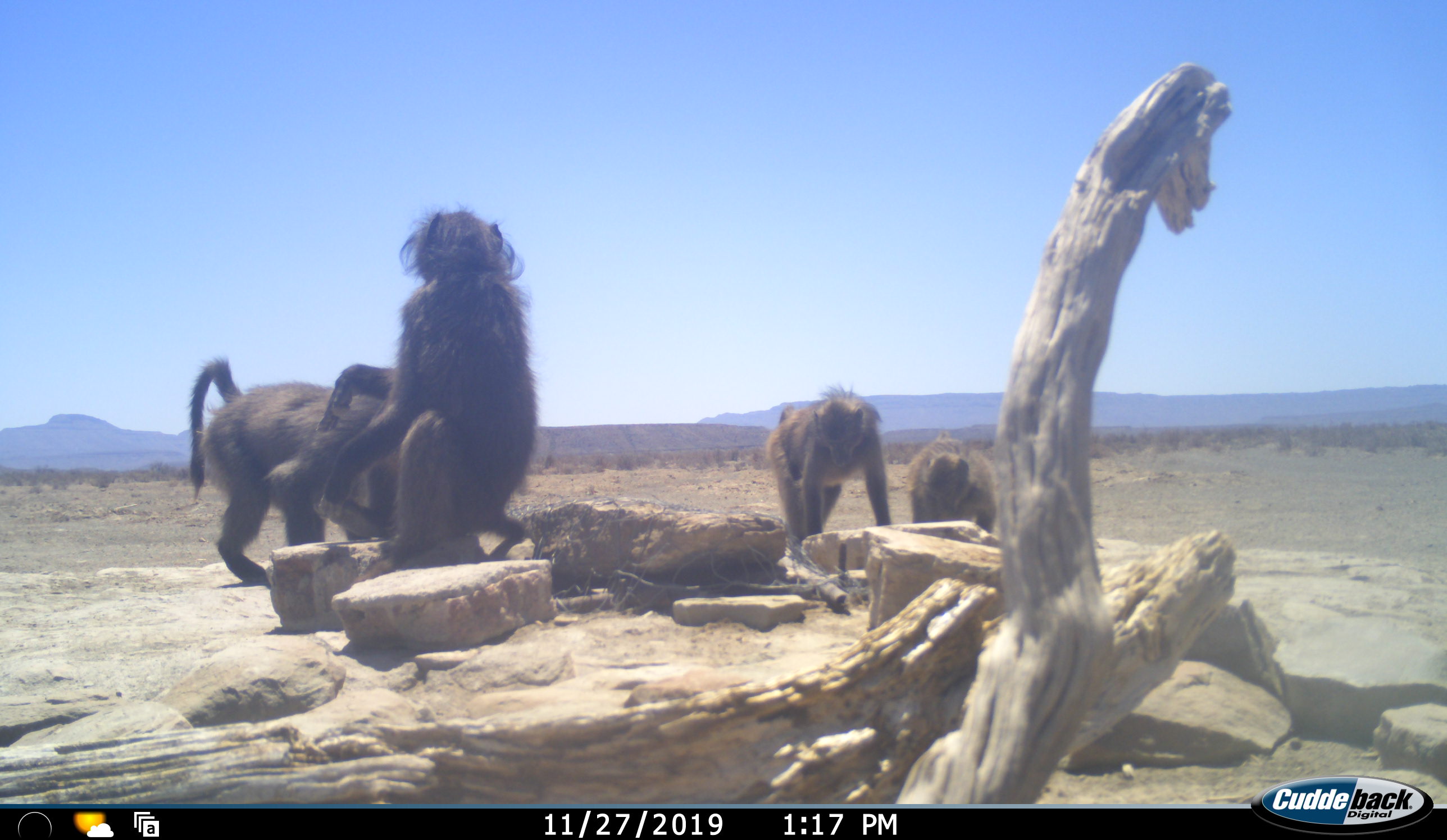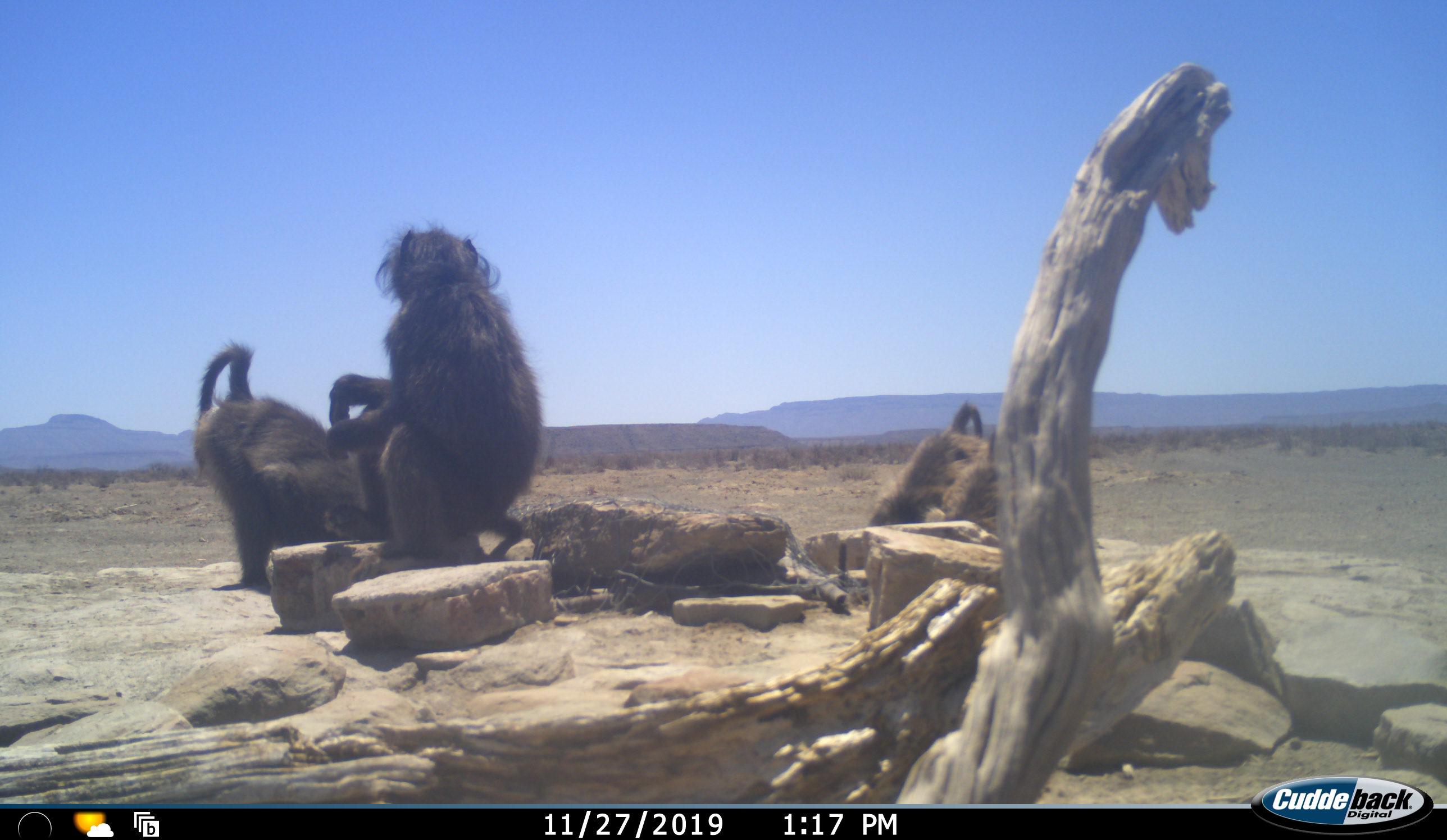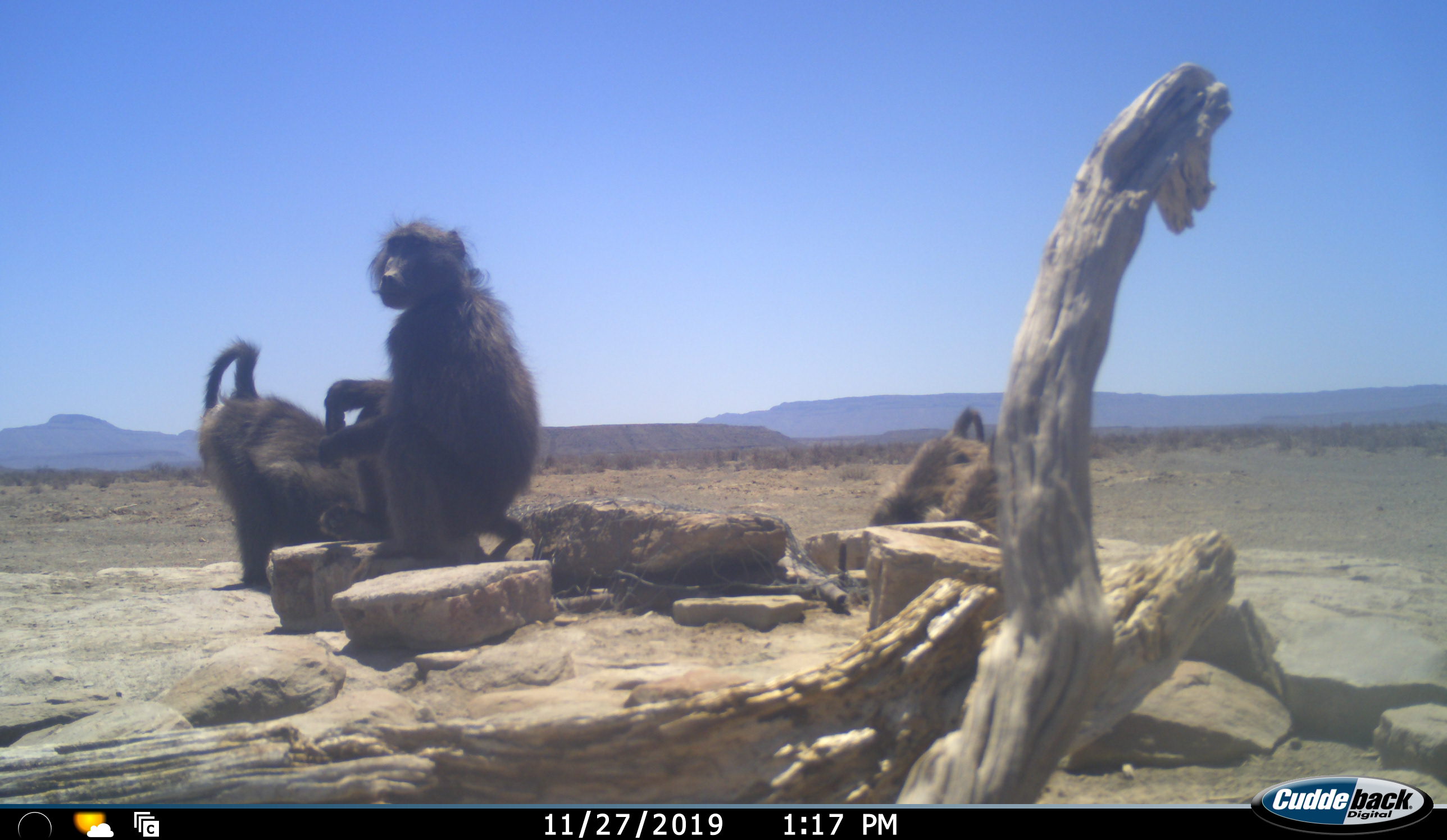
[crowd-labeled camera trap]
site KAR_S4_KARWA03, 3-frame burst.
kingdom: Animalia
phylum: Chordata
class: Mammalia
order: Primates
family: Cercopithecidae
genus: Papio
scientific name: Papio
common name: baboon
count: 4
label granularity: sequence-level